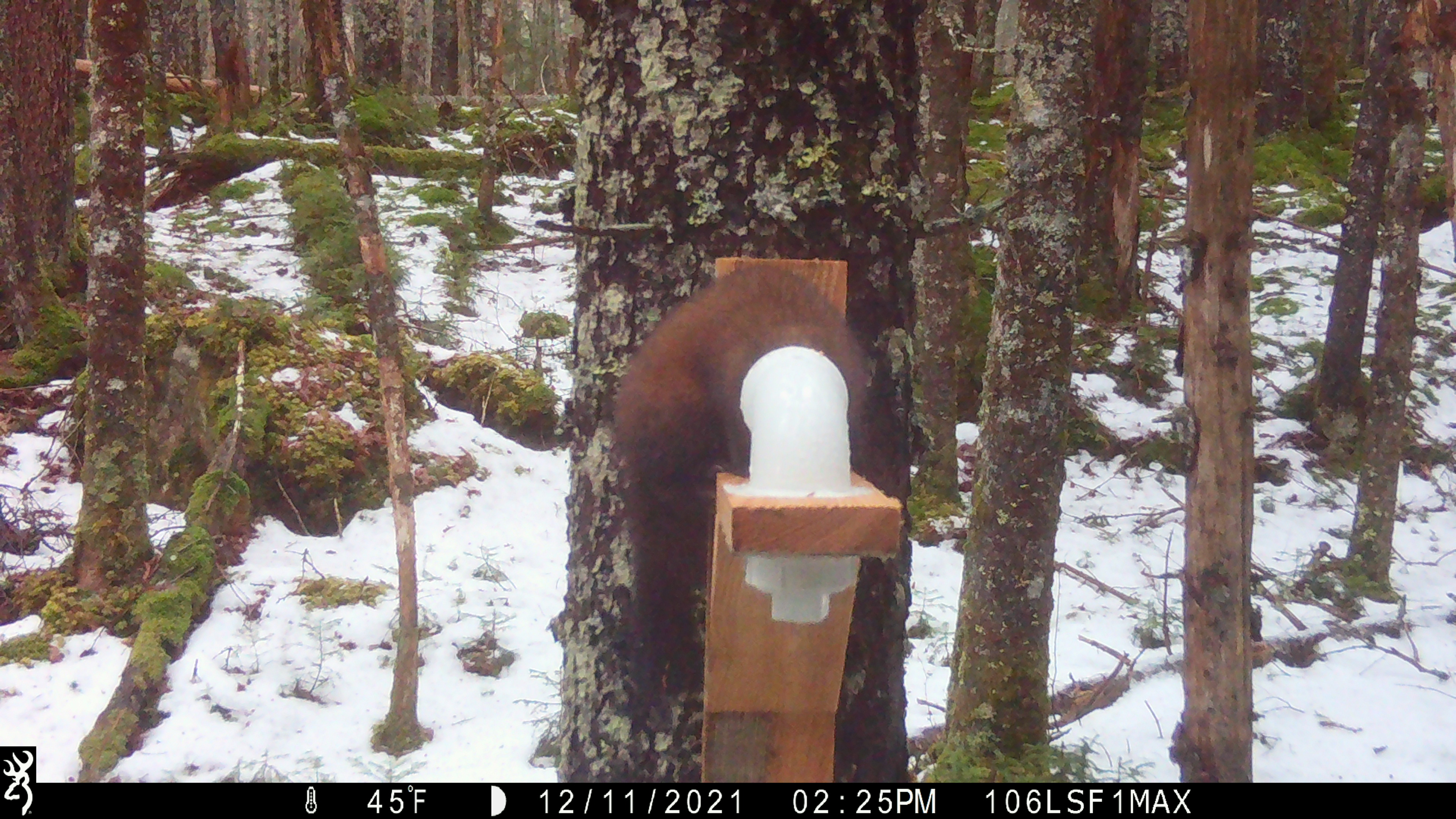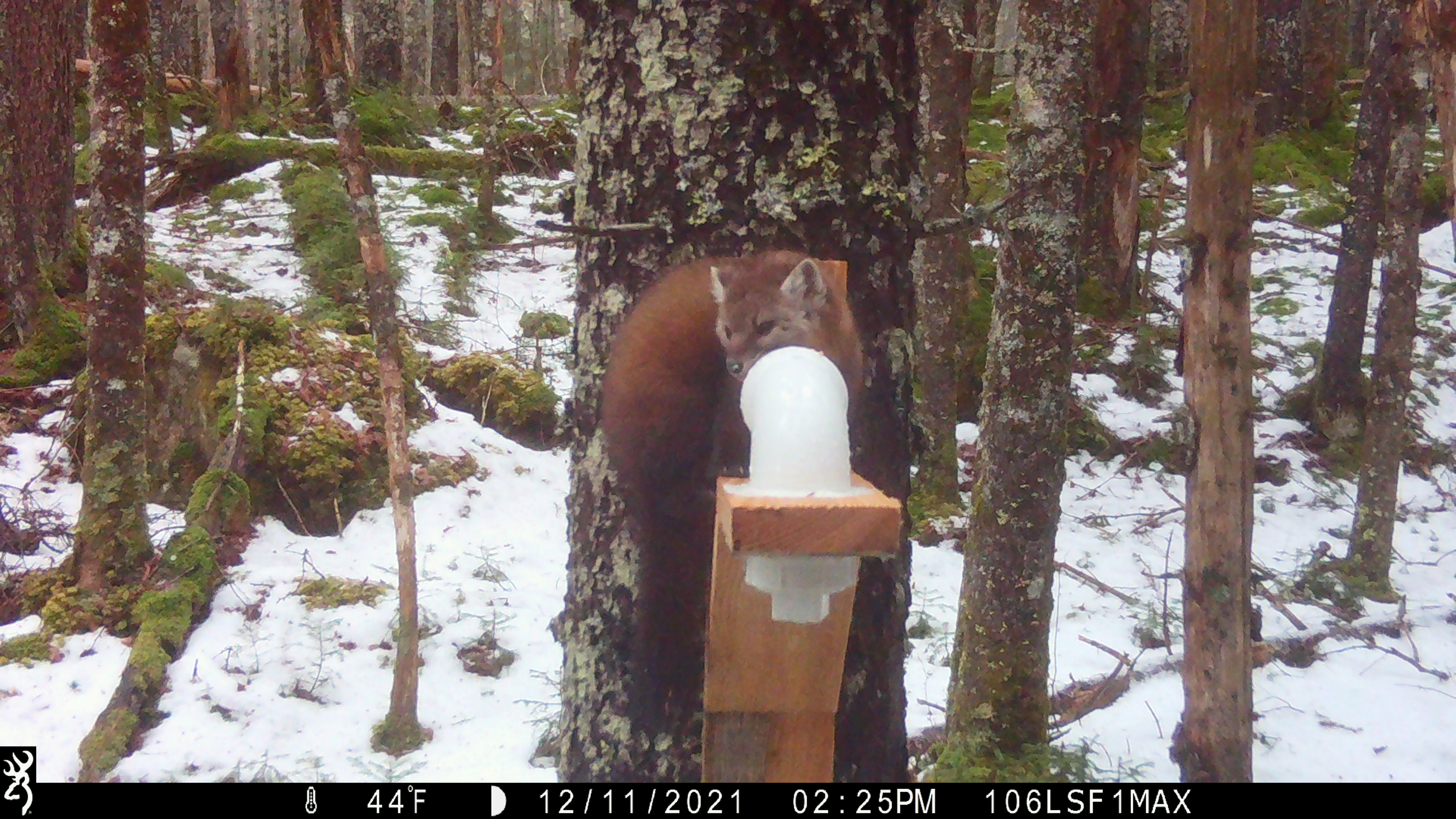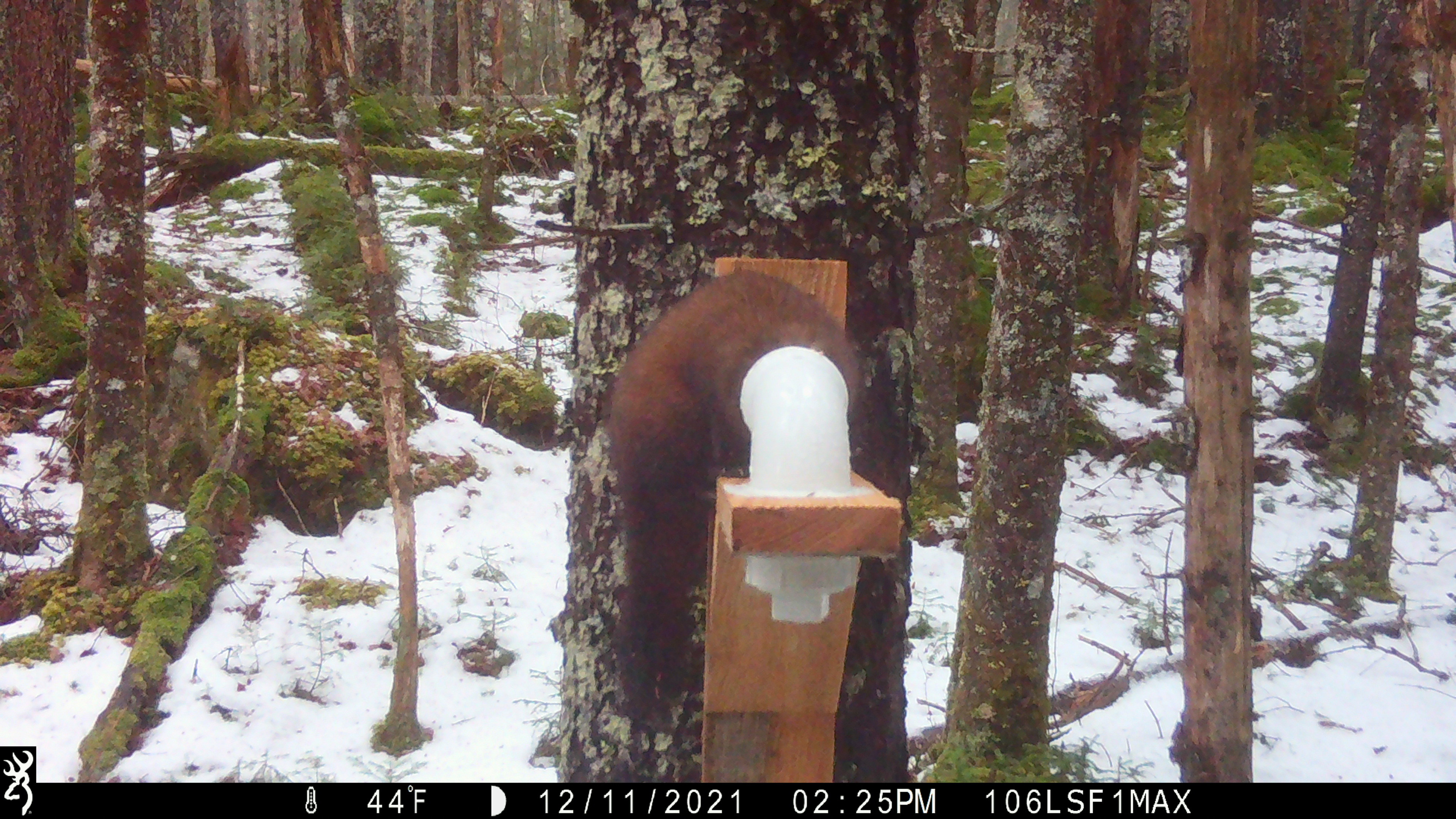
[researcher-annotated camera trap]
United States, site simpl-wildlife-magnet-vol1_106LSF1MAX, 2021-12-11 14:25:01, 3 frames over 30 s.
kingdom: Animalia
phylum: Chordata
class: Mammalia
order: Carnivora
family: Mustelidae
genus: Martes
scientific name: Martes americana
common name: american marten